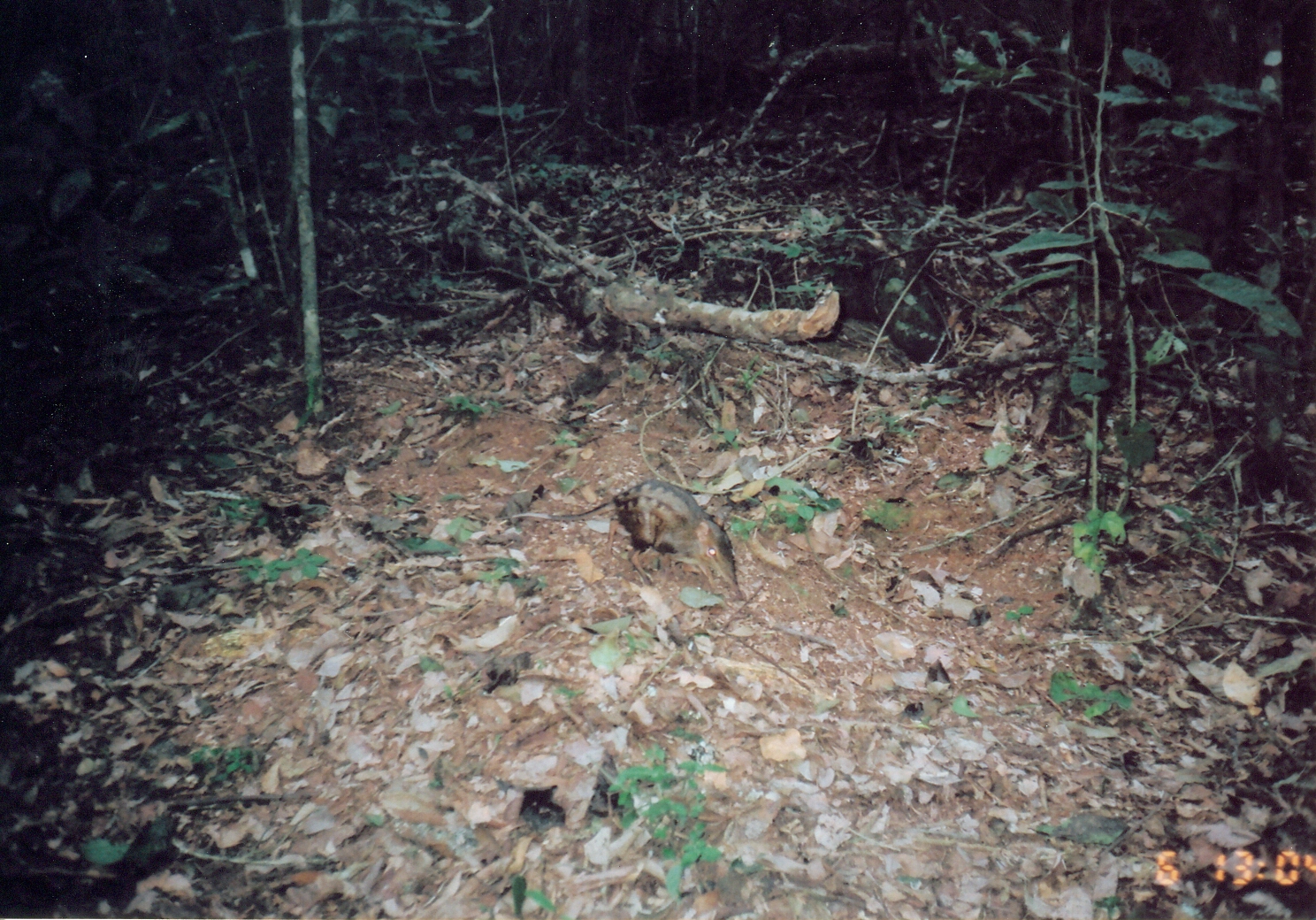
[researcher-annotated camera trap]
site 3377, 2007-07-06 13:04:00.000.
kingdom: Animalia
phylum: Chordata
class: Mammalia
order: Macroscelidea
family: Macroscelididae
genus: Rhynchocyon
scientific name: Rhynchocyon cirnei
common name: checkered sengi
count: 1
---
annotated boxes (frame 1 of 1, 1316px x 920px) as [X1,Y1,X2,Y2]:
rhynchocyon cirnei: [511,480,737,587]